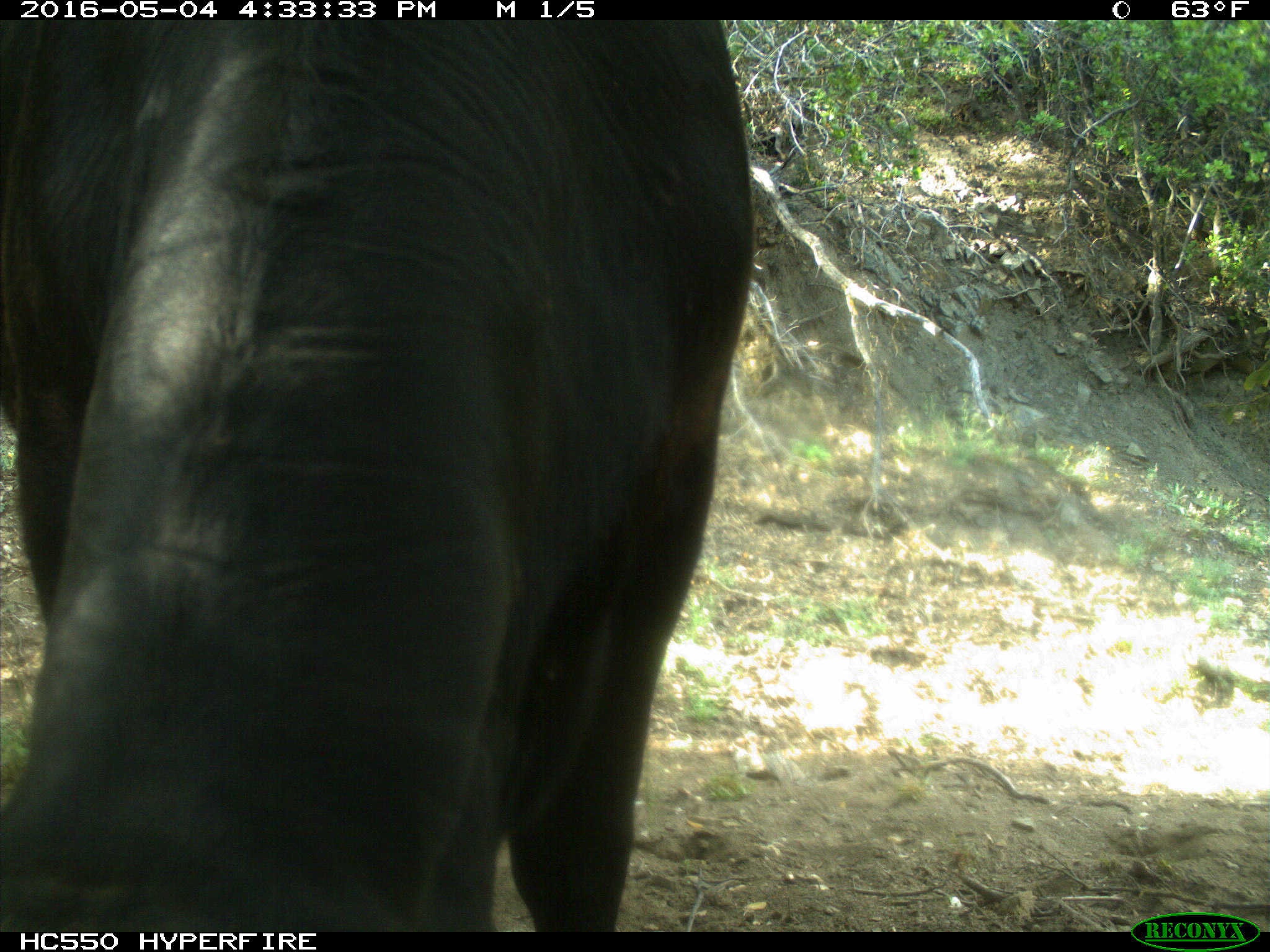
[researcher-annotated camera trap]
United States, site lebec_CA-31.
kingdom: Animalia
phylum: Chordata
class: Mammalia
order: Artiodactyla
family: Bovidae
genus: Bos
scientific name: Bos taurus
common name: domestic cow